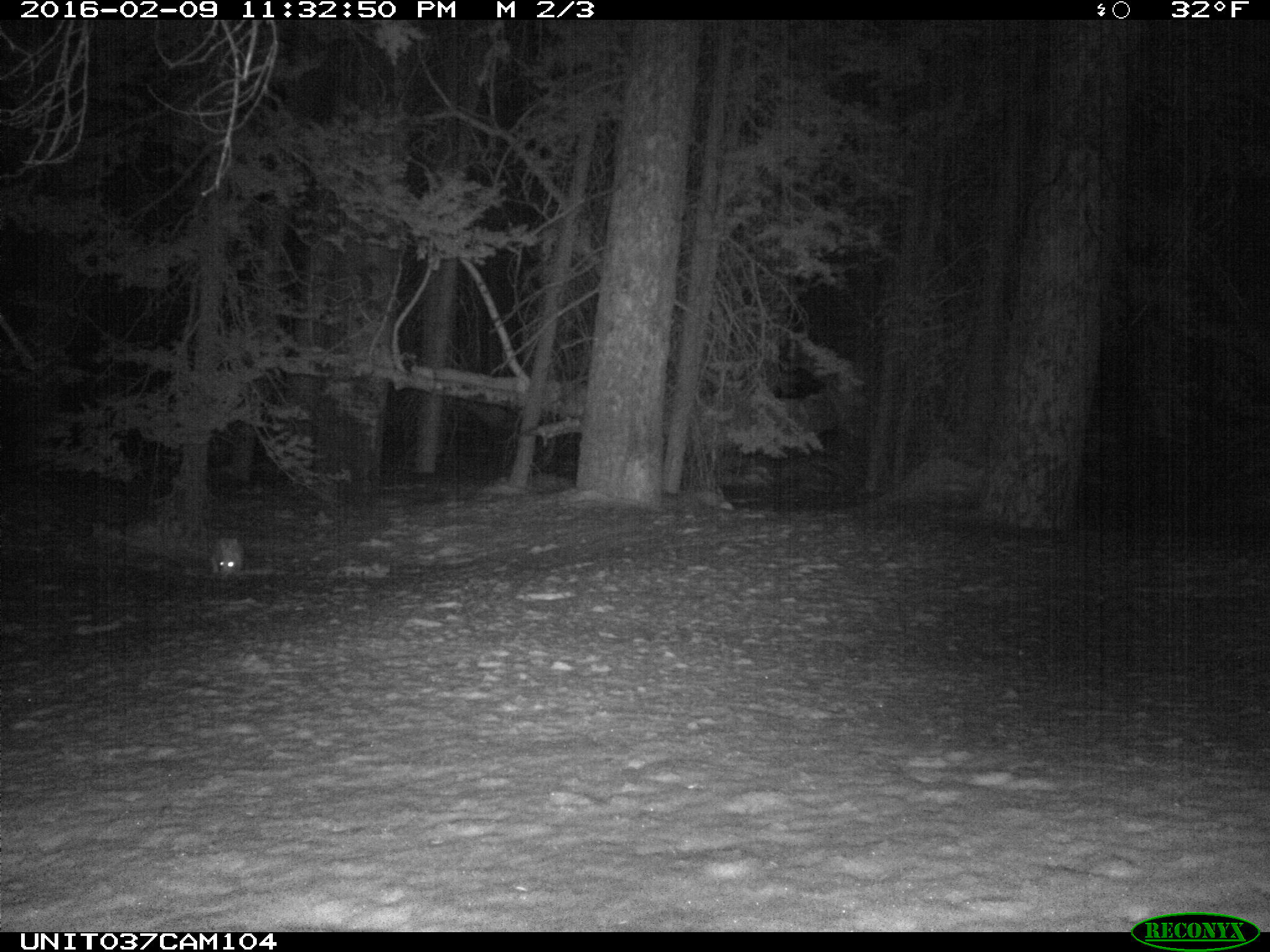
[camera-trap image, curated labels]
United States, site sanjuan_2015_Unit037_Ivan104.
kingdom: Animalia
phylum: Chordata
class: Mammalia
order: Lagomorpha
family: Leporidae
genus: Lepus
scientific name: Lepus americanus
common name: snowshoe hare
Lepus americanus (snowshoe hare).